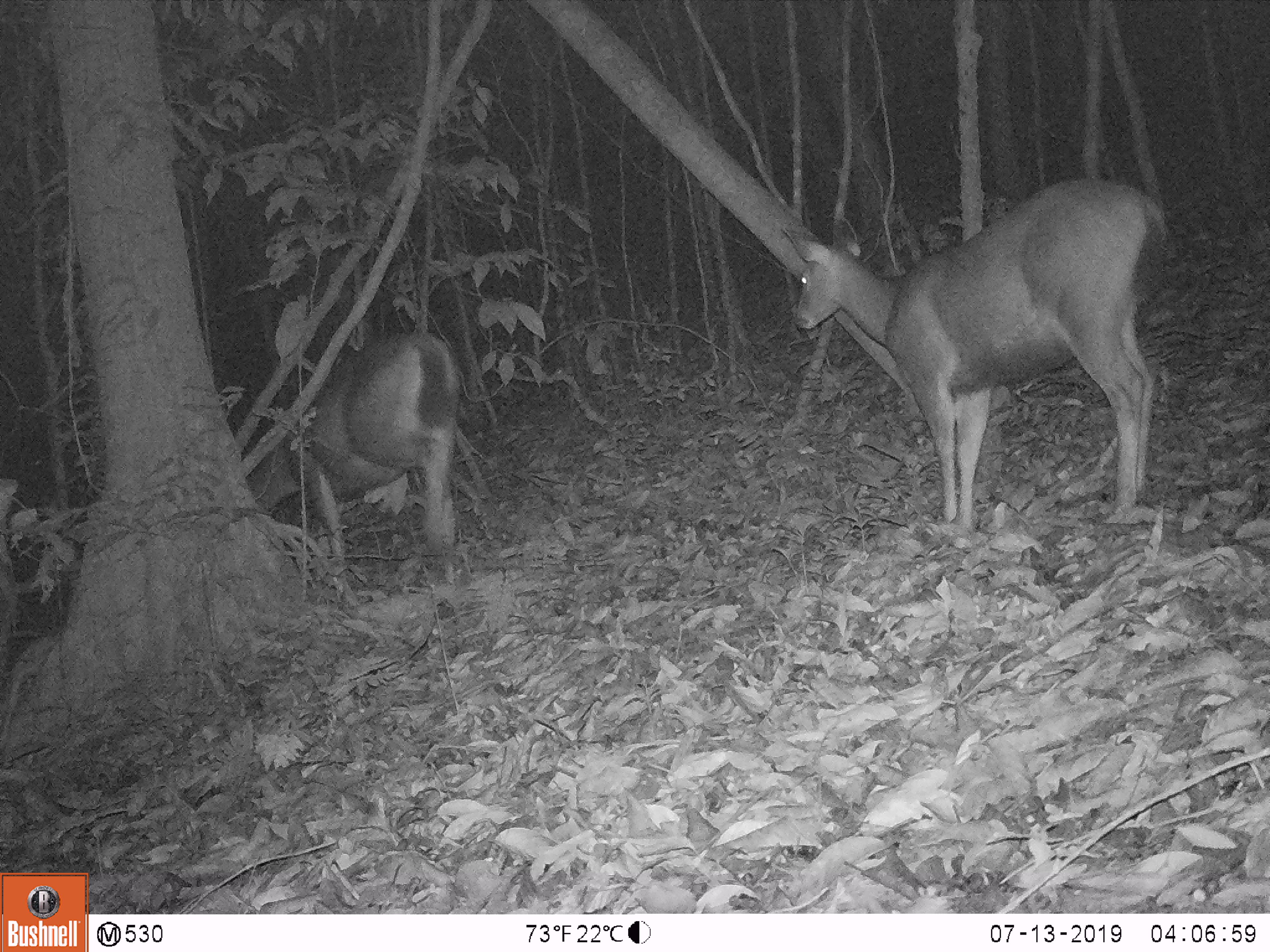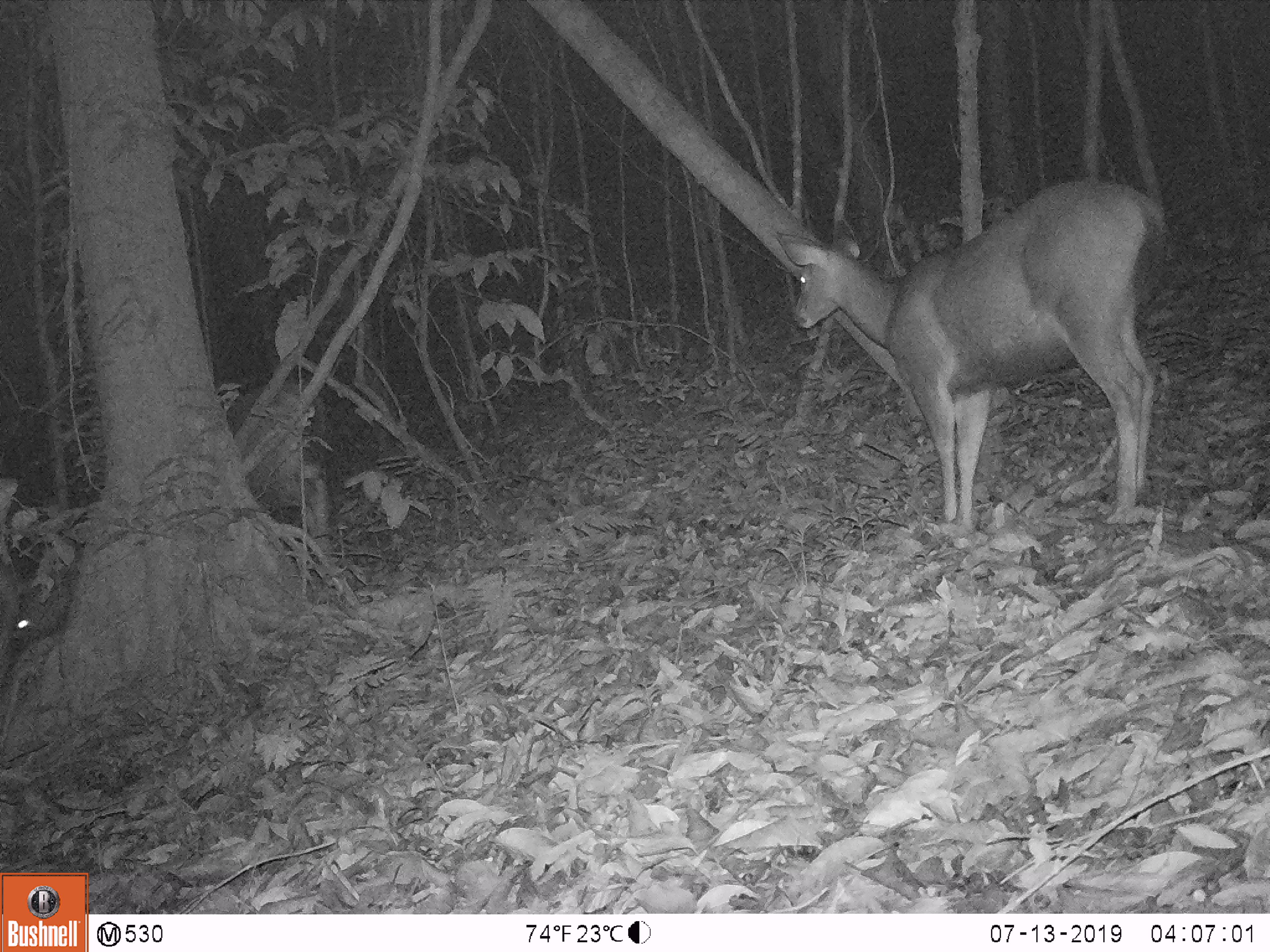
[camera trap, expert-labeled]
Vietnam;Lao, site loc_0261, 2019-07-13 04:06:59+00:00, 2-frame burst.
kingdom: Animalia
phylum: Chordata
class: Mammalia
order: Artiodactyla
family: Cervidae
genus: Rusa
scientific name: Rusa unicolor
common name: sambar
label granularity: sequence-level